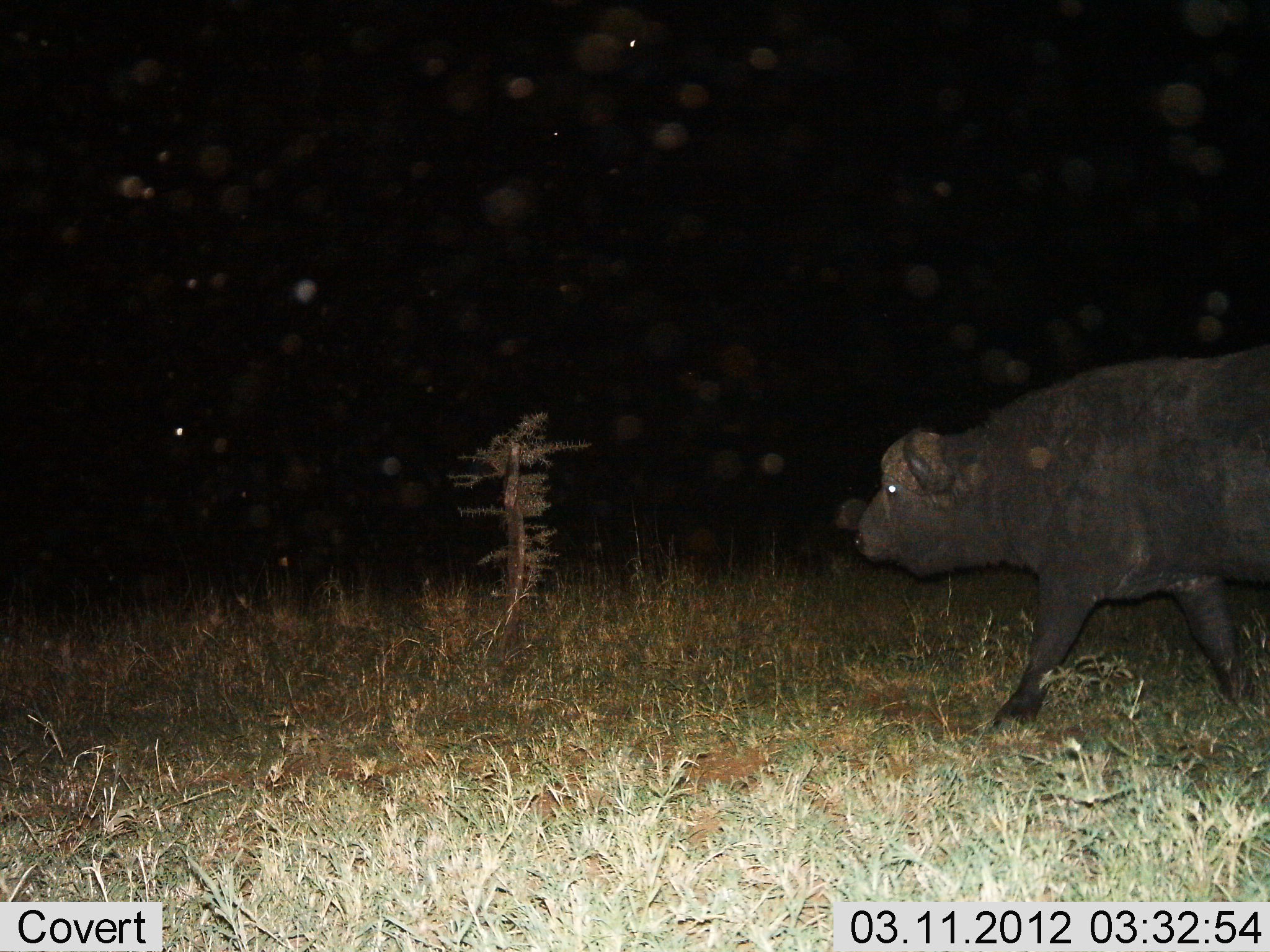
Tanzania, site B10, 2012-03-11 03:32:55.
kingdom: Animalia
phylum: Chordata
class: Mammalia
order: Artiodactyla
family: Bovidae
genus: Syncerus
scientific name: Syncerus caffer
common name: cape buffalo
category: buffalo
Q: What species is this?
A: Buffalo (cape buffalo) (Syncerus caffer).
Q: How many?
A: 1.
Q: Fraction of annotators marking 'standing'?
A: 0%.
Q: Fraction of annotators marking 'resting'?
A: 0%.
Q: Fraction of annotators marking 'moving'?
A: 100%.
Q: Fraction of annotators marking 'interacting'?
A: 0%.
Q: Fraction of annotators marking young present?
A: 0%.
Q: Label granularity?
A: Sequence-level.